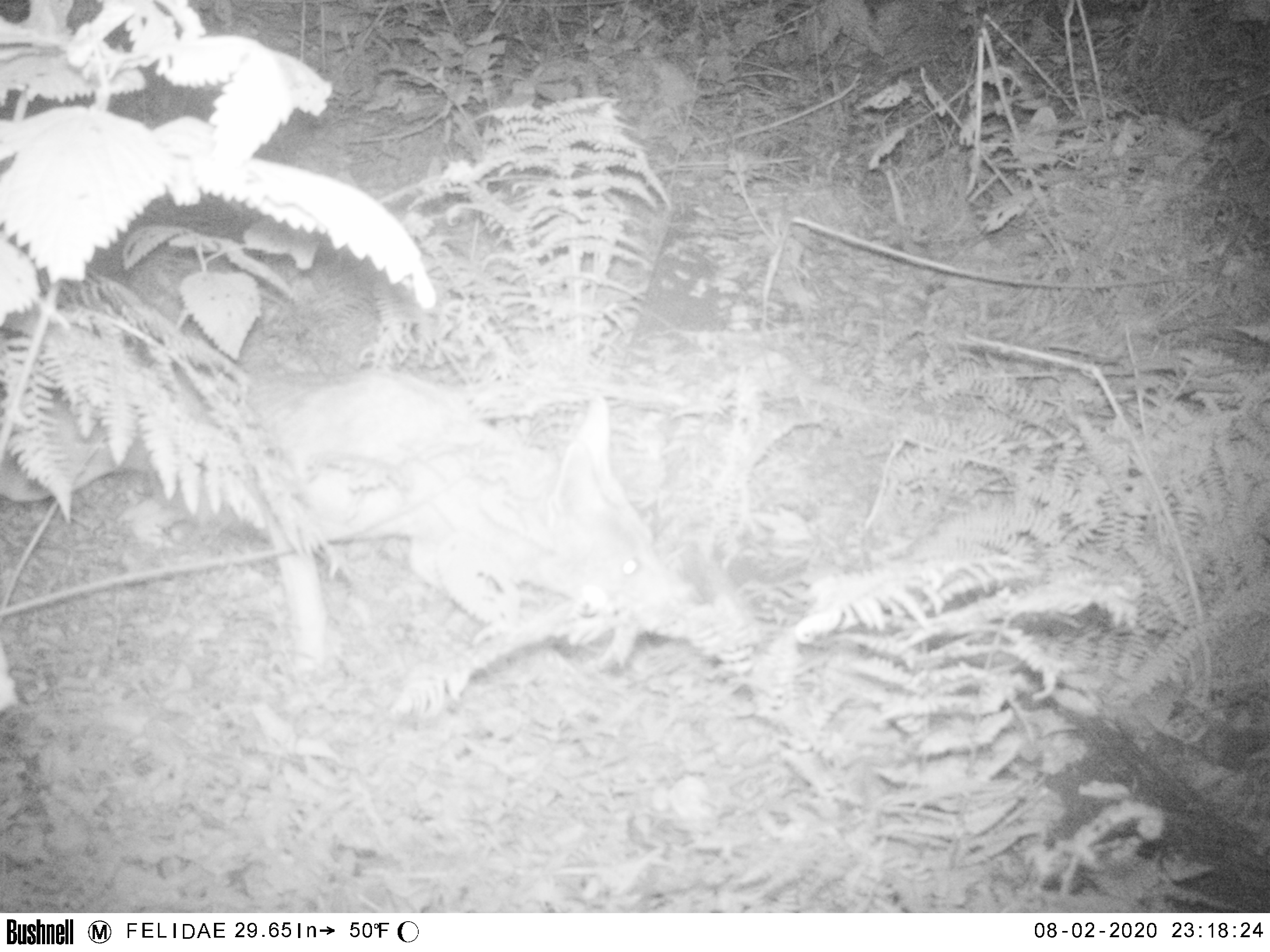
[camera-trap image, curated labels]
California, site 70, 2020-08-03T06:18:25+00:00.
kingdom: Animalia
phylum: Chordata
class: Mammalia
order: Carnivora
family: Canidae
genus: Canis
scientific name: Canis latrans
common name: coyote